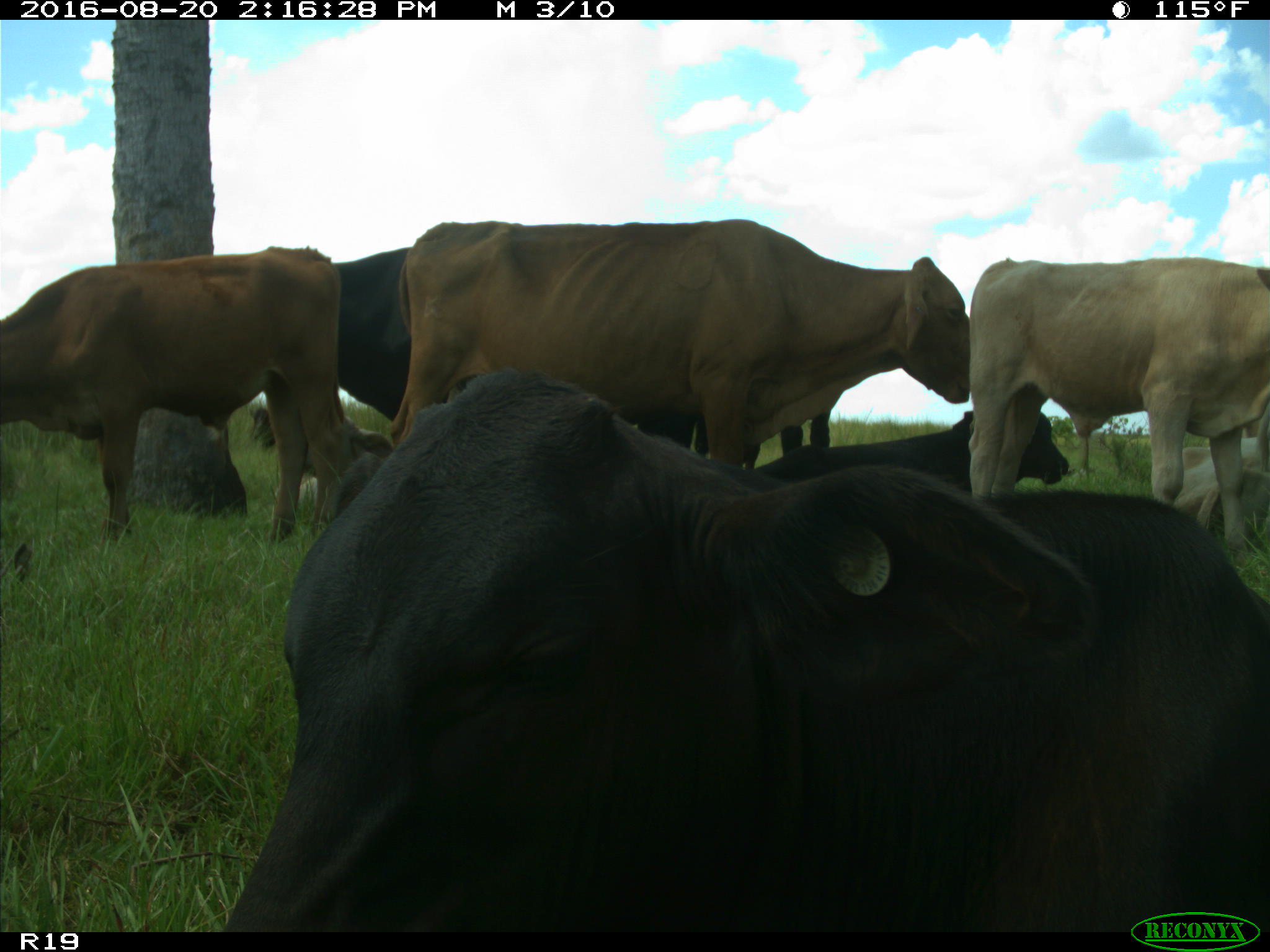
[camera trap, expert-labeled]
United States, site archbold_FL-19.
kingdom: Animalia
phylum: Chordata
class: Mammalia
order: Artiodactyla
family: Bovidae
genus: Bos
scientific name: Bos taurus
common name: domestic cow